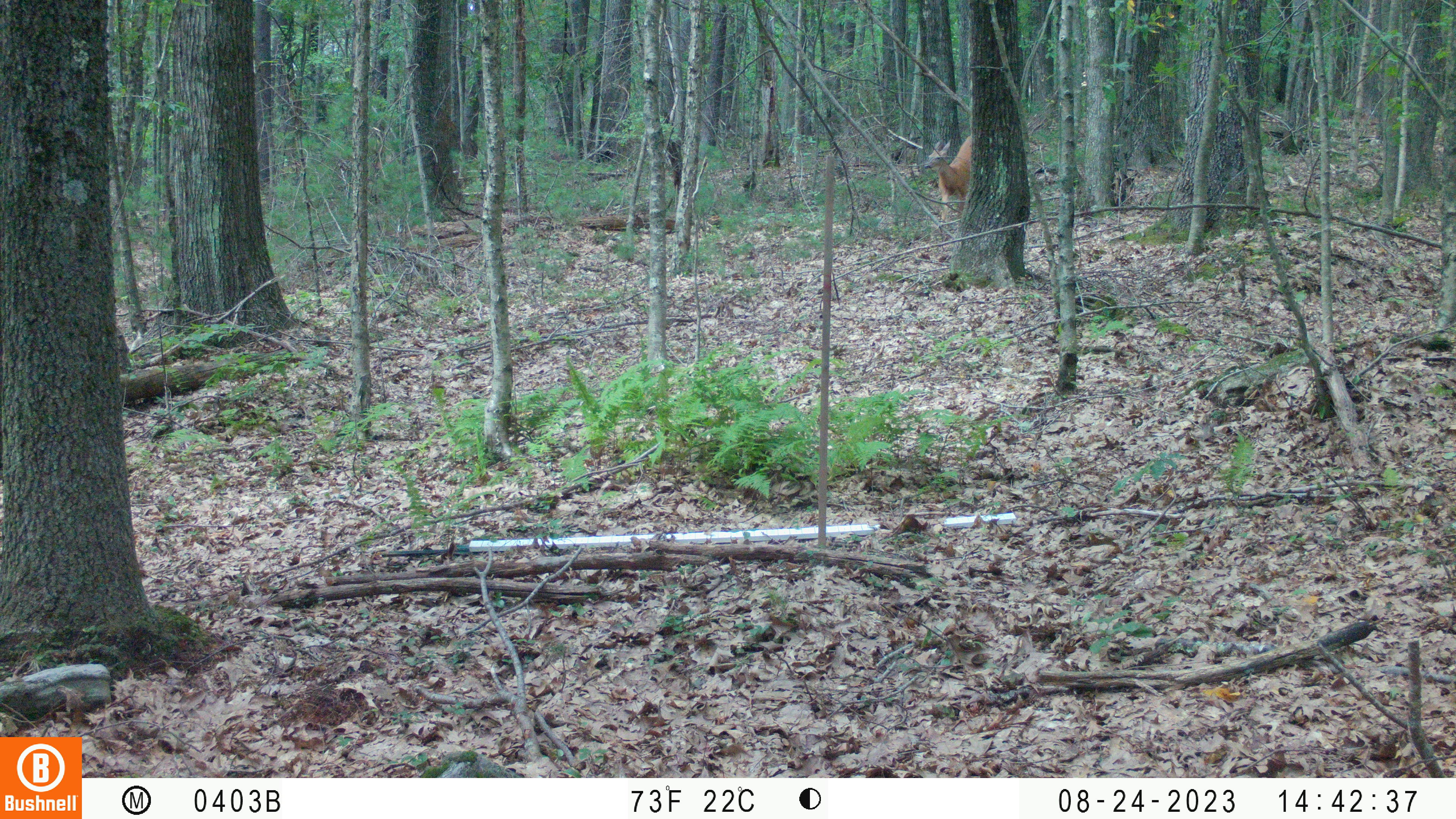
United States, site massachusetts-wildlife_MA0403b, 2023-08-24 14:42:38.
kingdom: Animalia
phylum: Chordata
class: Mammalia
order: Artiodactyla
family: Cervidae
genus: Odocoileus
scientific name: Odocoileus virginianus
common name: white-tailed deer